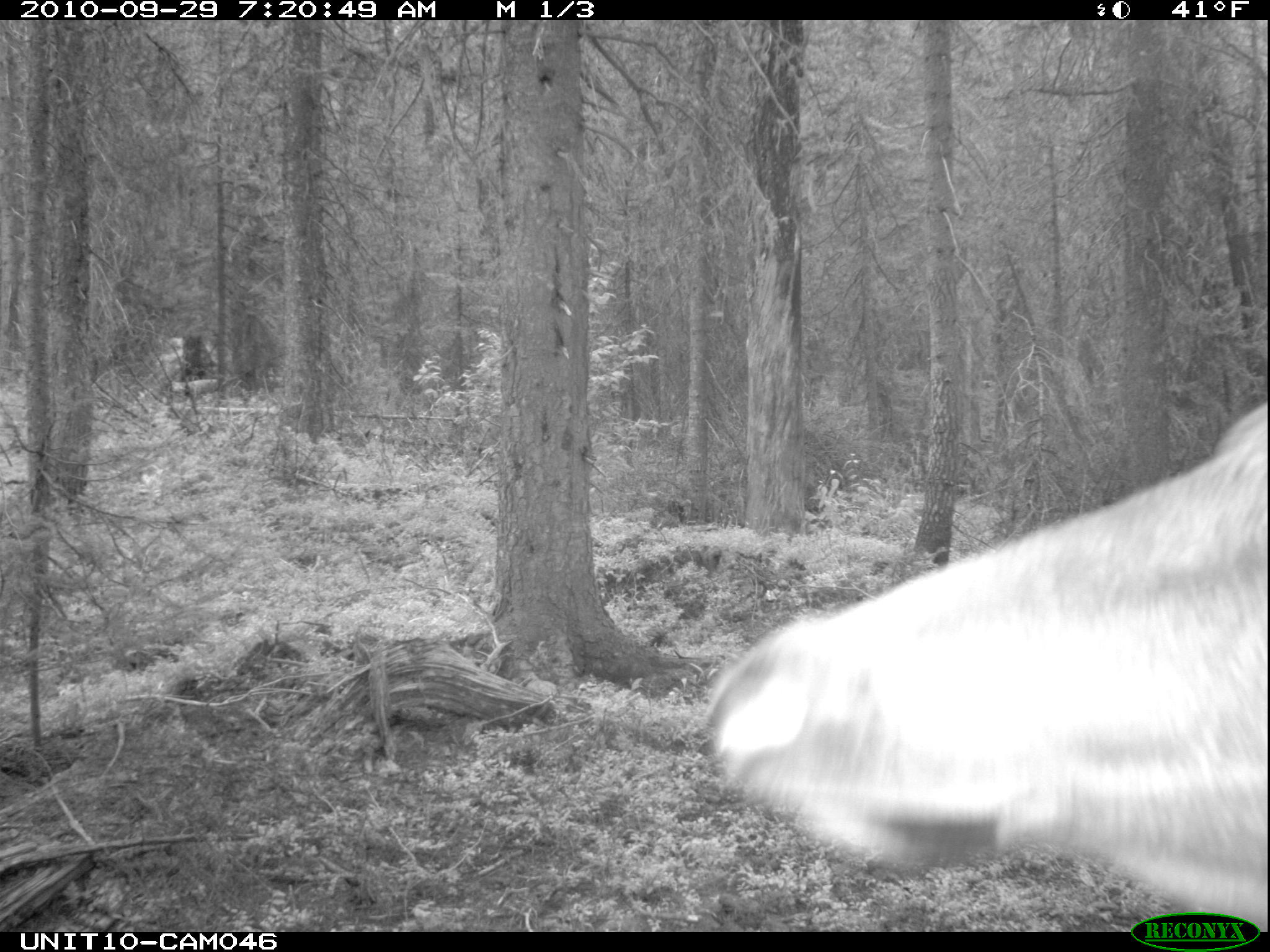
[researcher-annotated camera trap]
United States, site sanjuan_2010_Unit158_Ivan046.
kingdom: Animalia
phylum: Chordata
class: Mammalia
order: Artiodactyla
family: Cervidae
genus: Cervus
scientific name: Cervus elaphus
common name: red deer